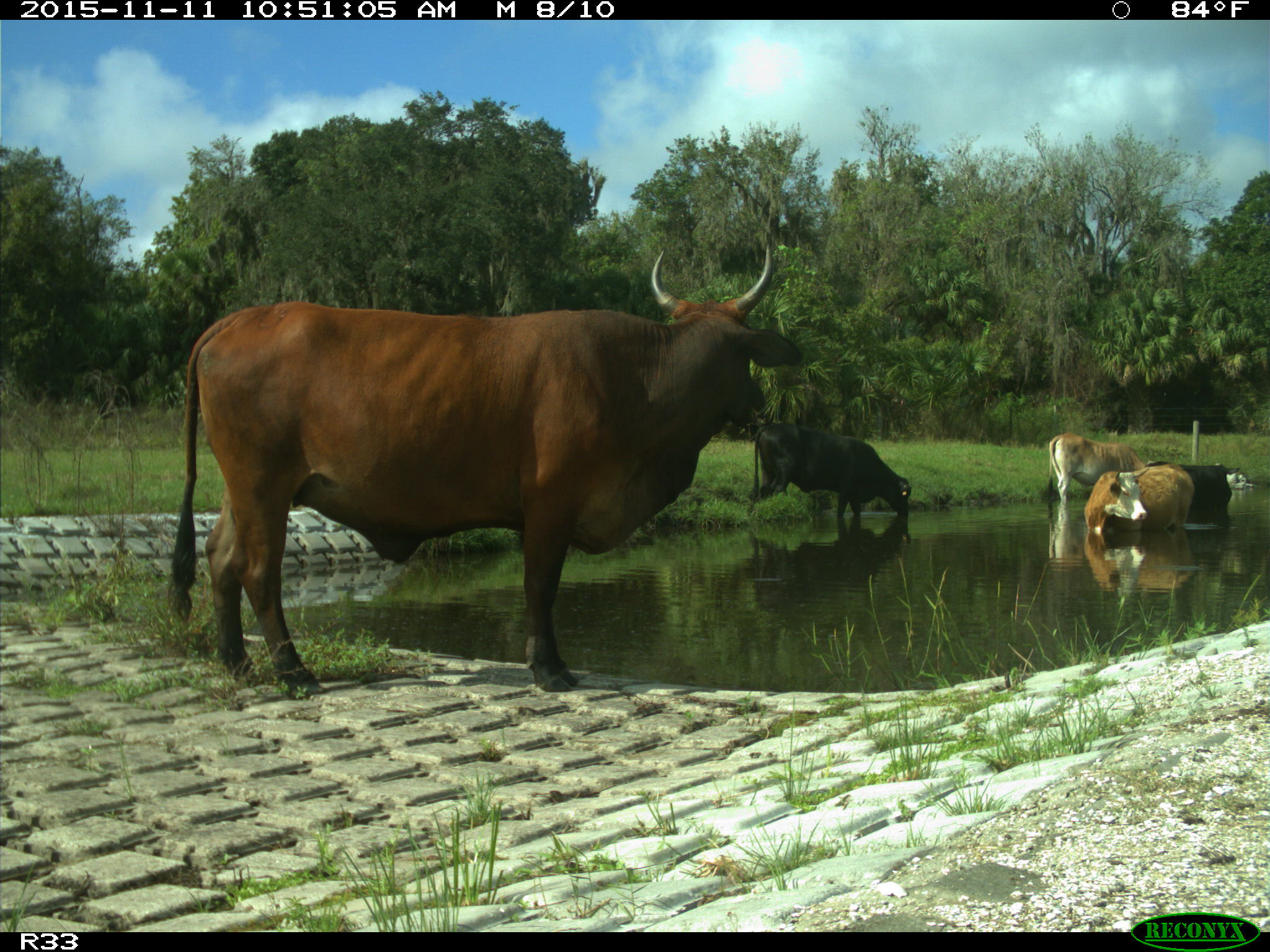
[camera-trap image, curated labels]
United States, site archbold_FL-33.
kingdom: Animalia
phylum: Chordata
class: Mammalia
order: Artiodactyla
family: Bovidae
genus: Bos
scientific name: Bos taurus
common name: domestic cow